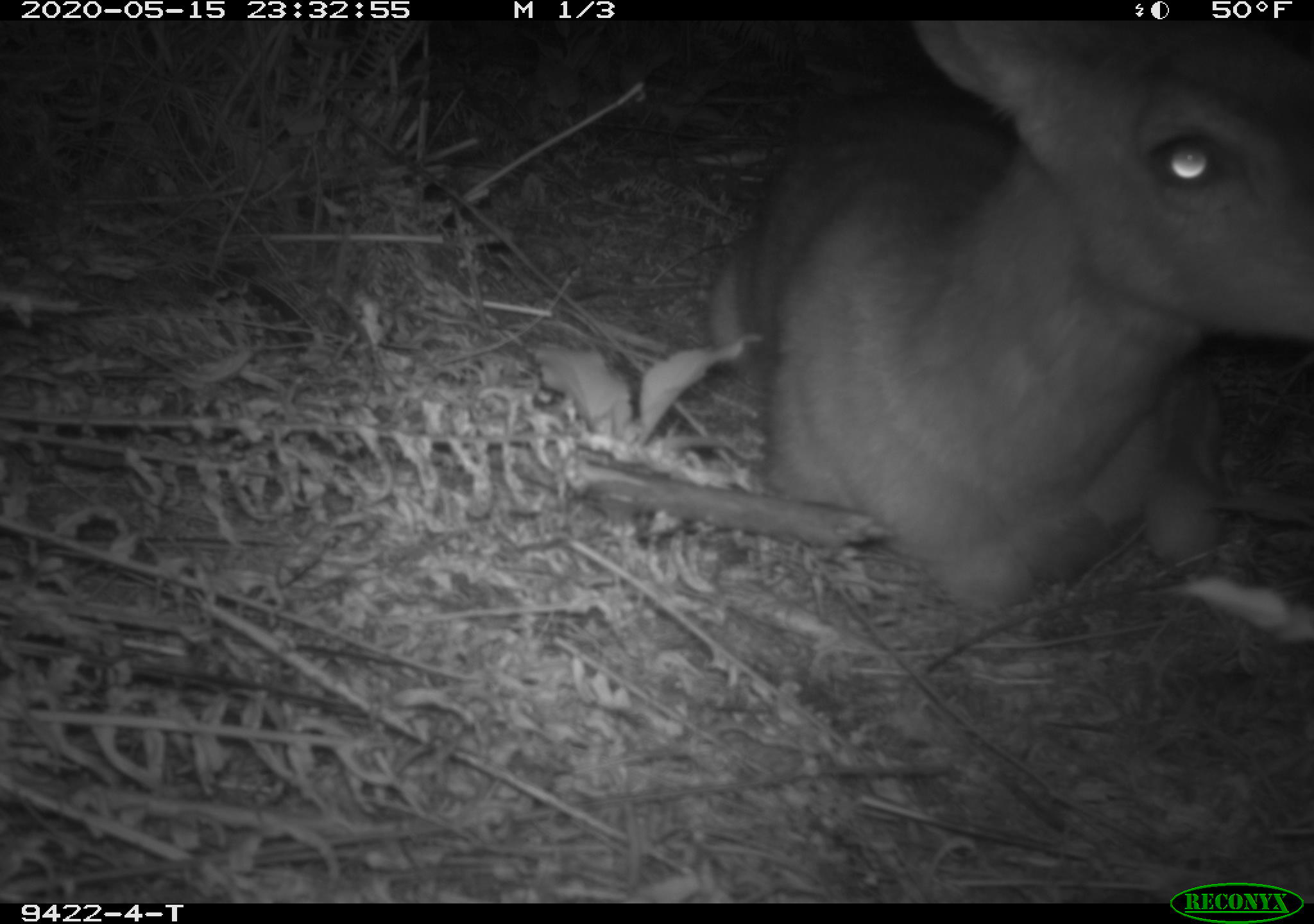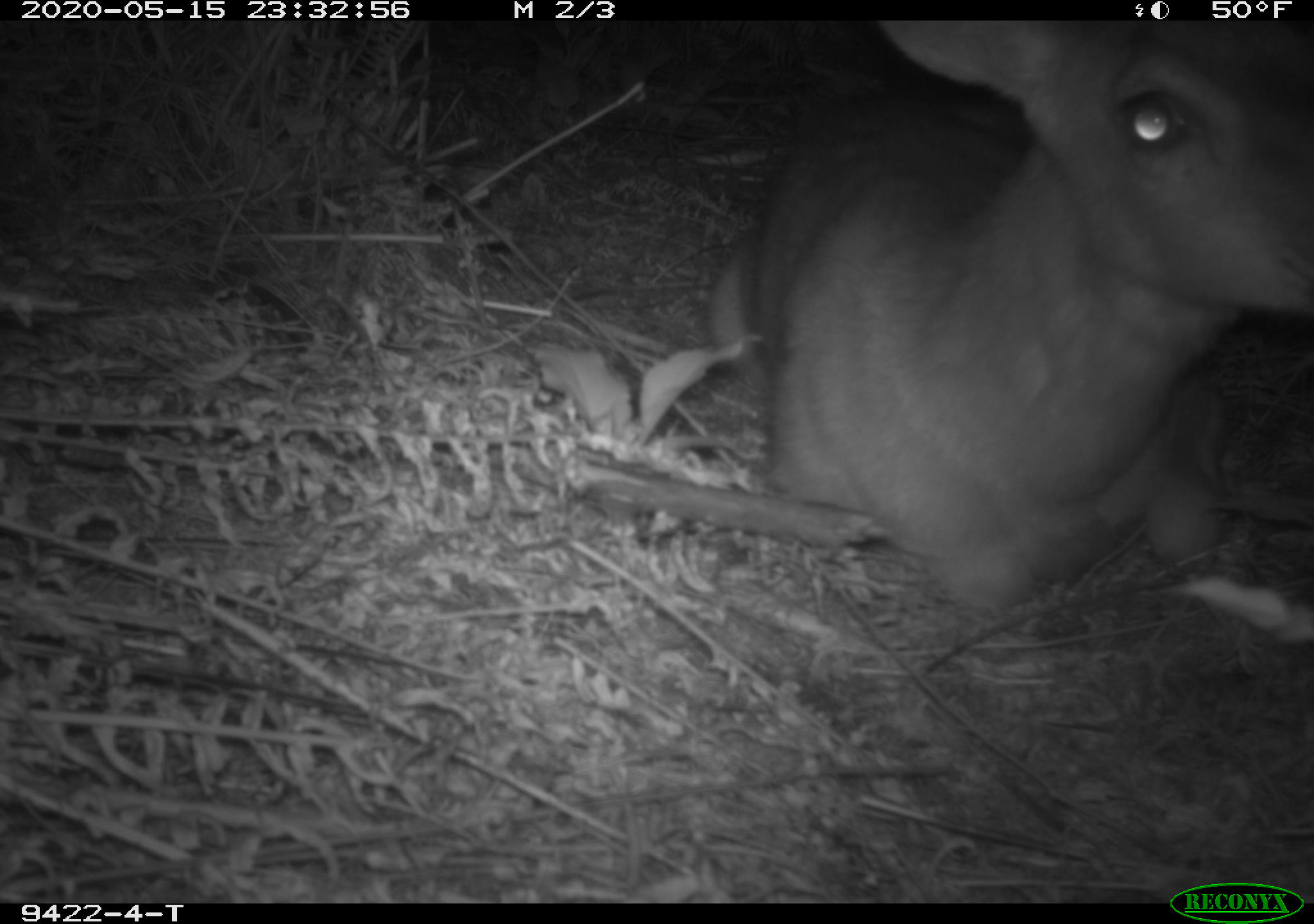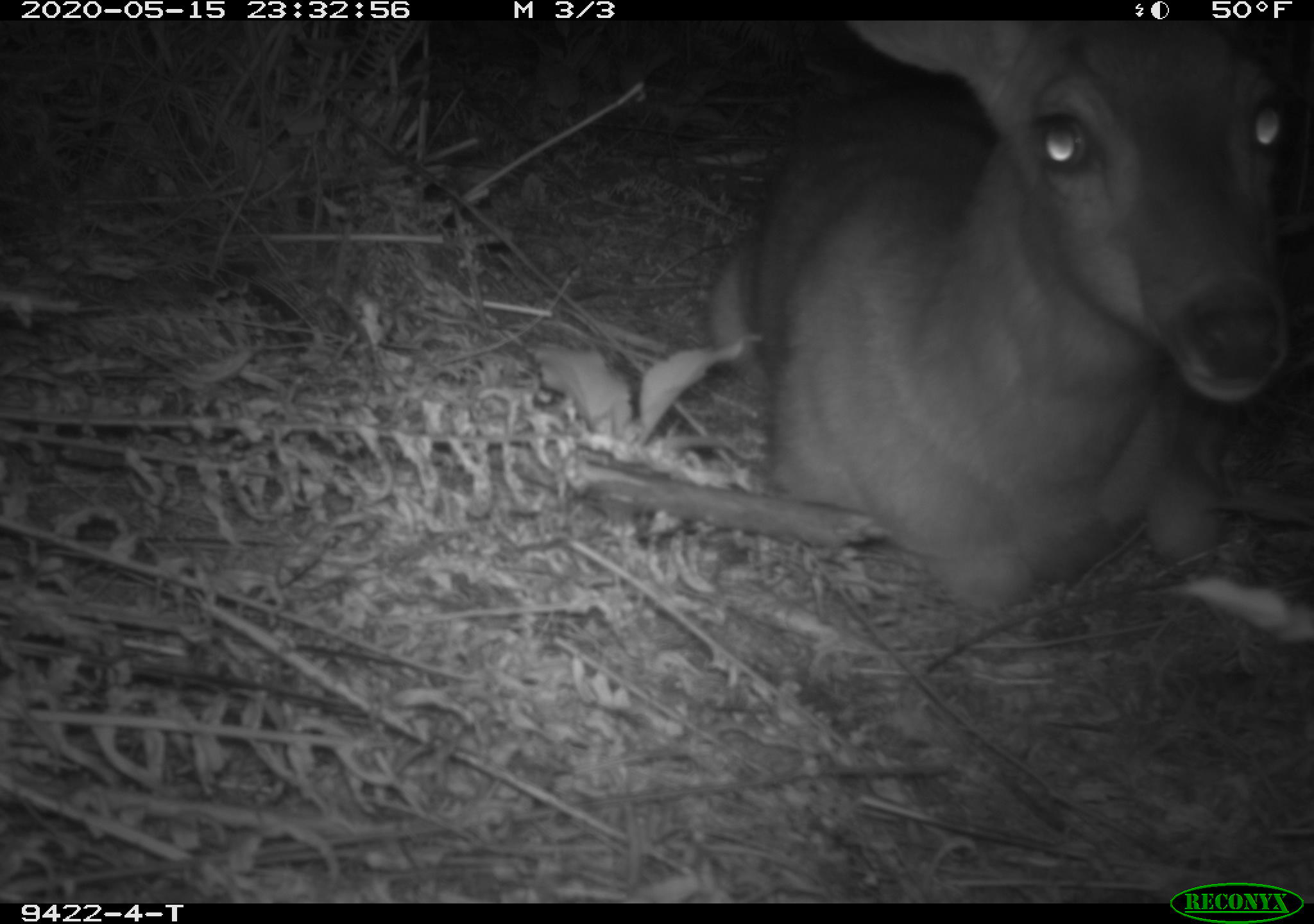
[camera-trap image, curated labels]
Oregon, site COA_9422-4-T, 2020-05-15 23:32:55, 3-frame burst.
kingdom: Animalia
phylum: Chordata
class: Mammalia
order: Artiodactyla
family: Cervidae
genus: Odocoileus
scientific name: Odocoileus hemionus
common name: black-tailed deer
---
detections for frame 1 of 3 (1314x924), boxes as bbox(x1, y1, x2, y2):
black-tailed deer: bbox(700, 37, 1307, 614)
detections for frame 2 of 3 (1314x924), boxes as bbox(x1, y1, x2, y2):
black-tailed deer: bbox(689, 28, 1311, 614)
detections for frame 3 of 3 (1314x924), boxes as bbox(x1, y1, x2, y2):
black-tailed deer: bbox(700, 30, 1292, 622)